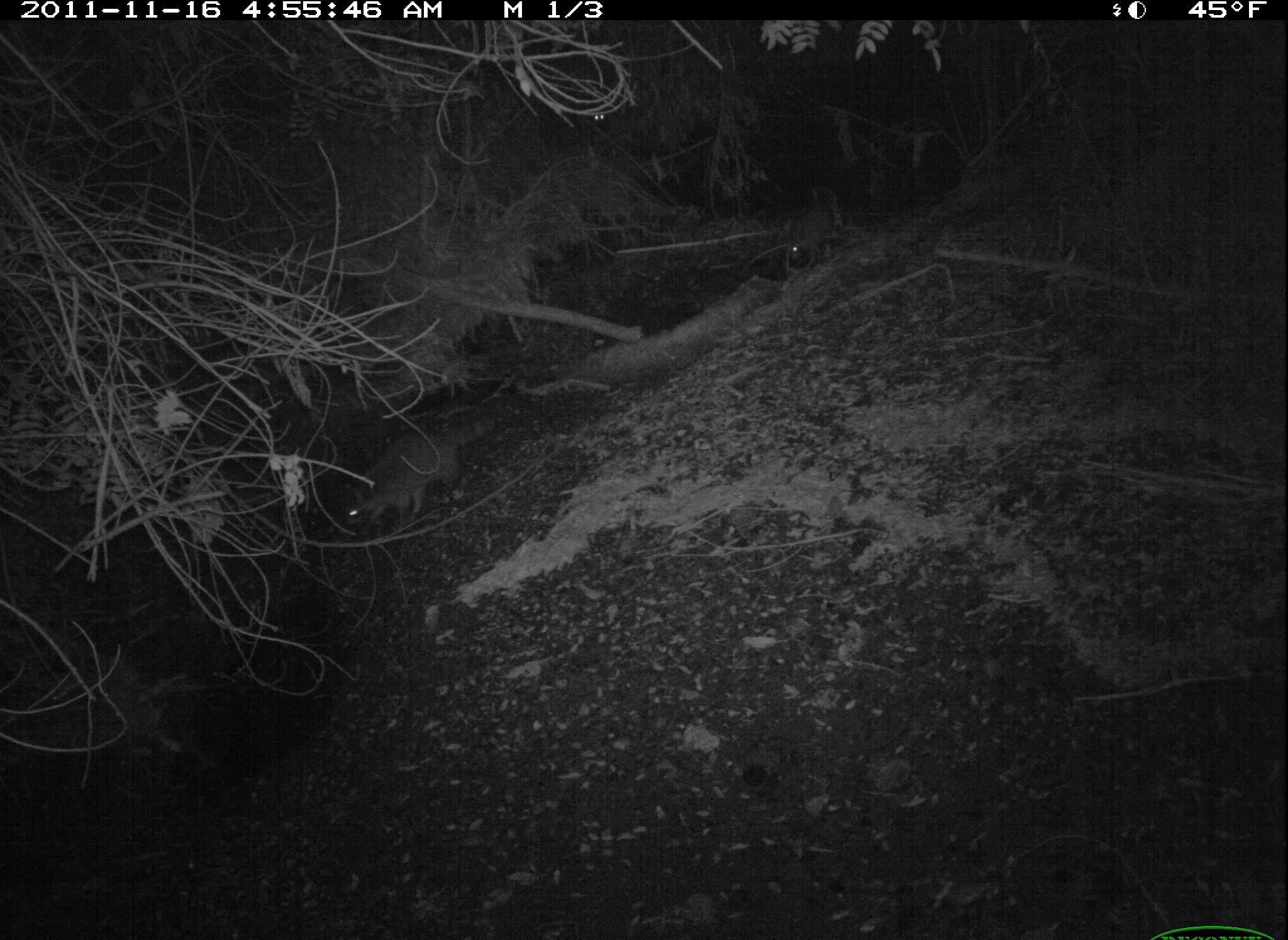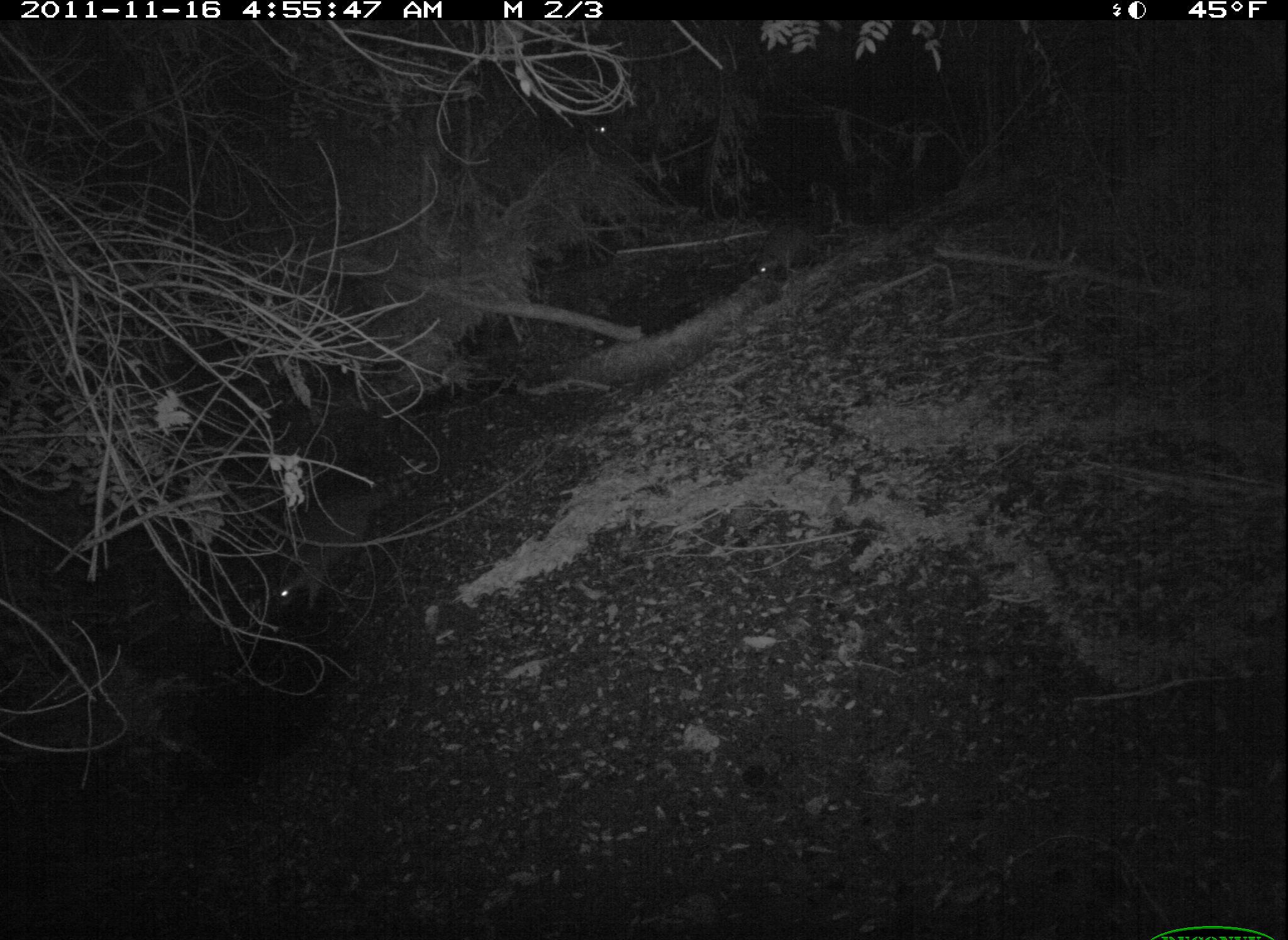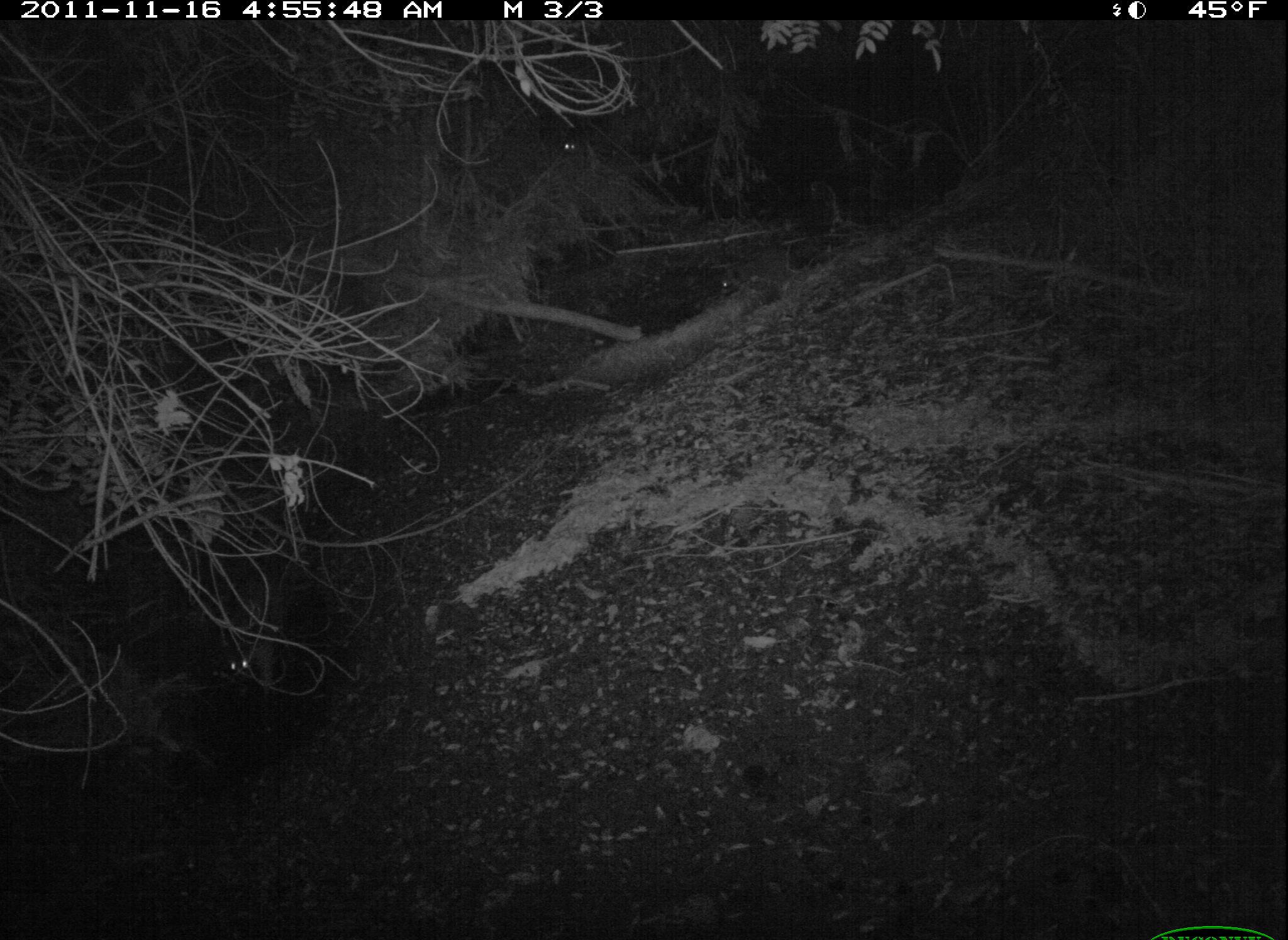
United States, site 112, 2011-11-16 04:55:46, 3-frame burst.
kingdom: Animalia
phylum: Chordata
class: Mammalia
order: Carnivora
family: Procyonidae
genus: Procyon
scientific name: Procyon lotor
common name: raccoon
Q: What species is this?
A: Raccoon (Procyon lotor).